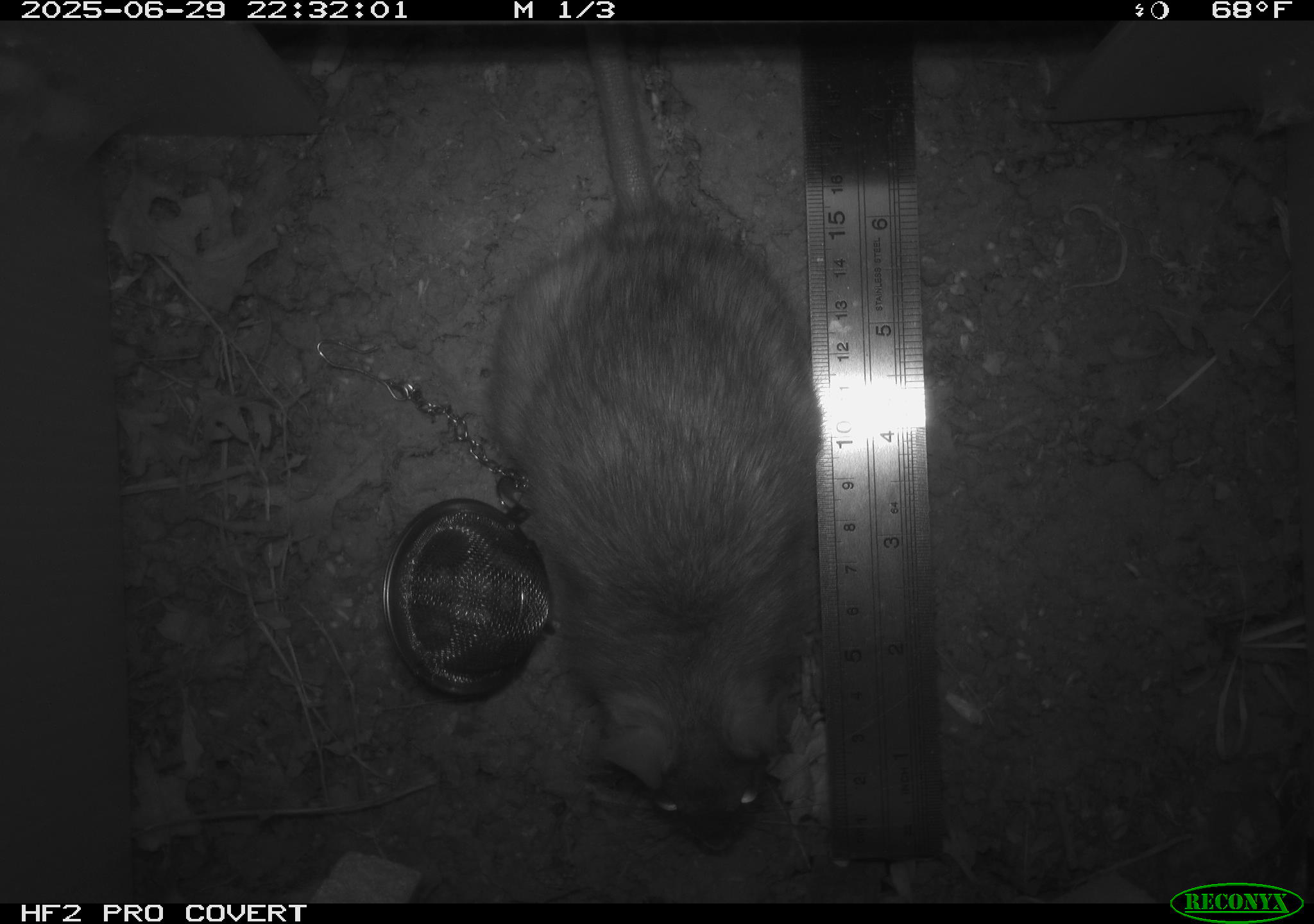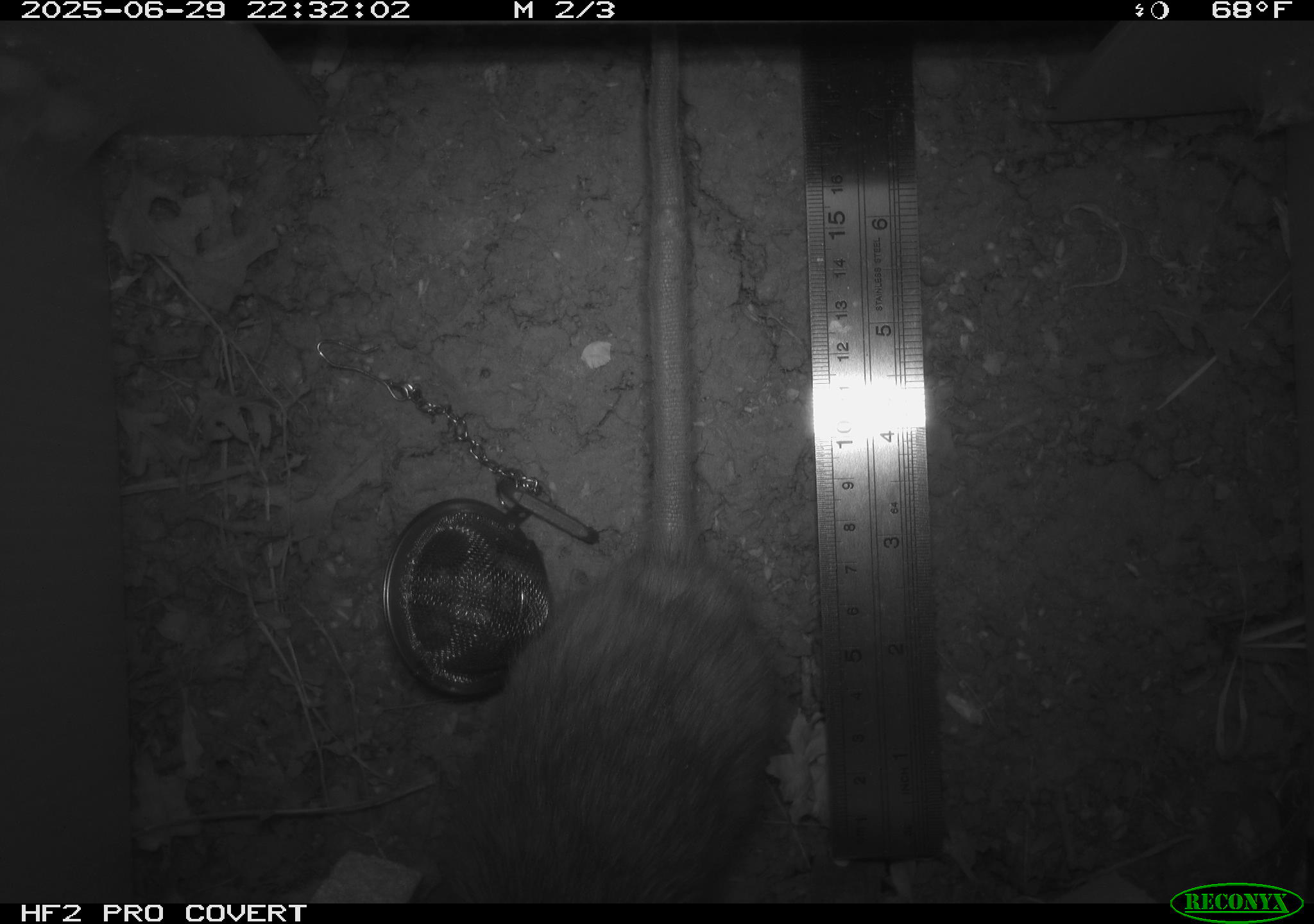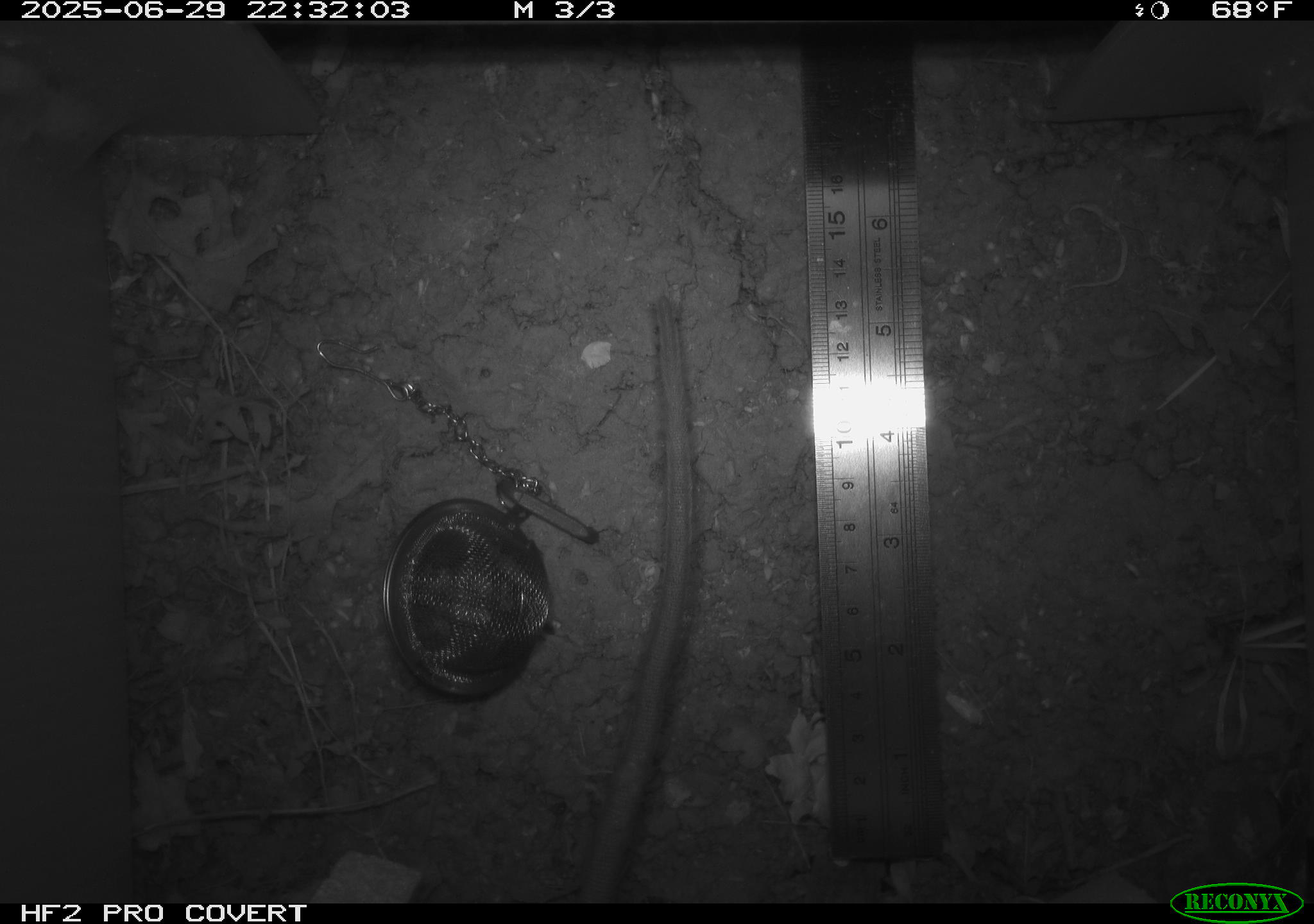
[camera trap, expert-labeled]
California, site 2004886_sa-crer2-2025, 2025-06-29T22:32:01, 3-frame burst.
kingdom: Animalia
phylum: Chordata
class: Mammalia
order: Rodentia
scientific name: Rodentia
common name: rodent